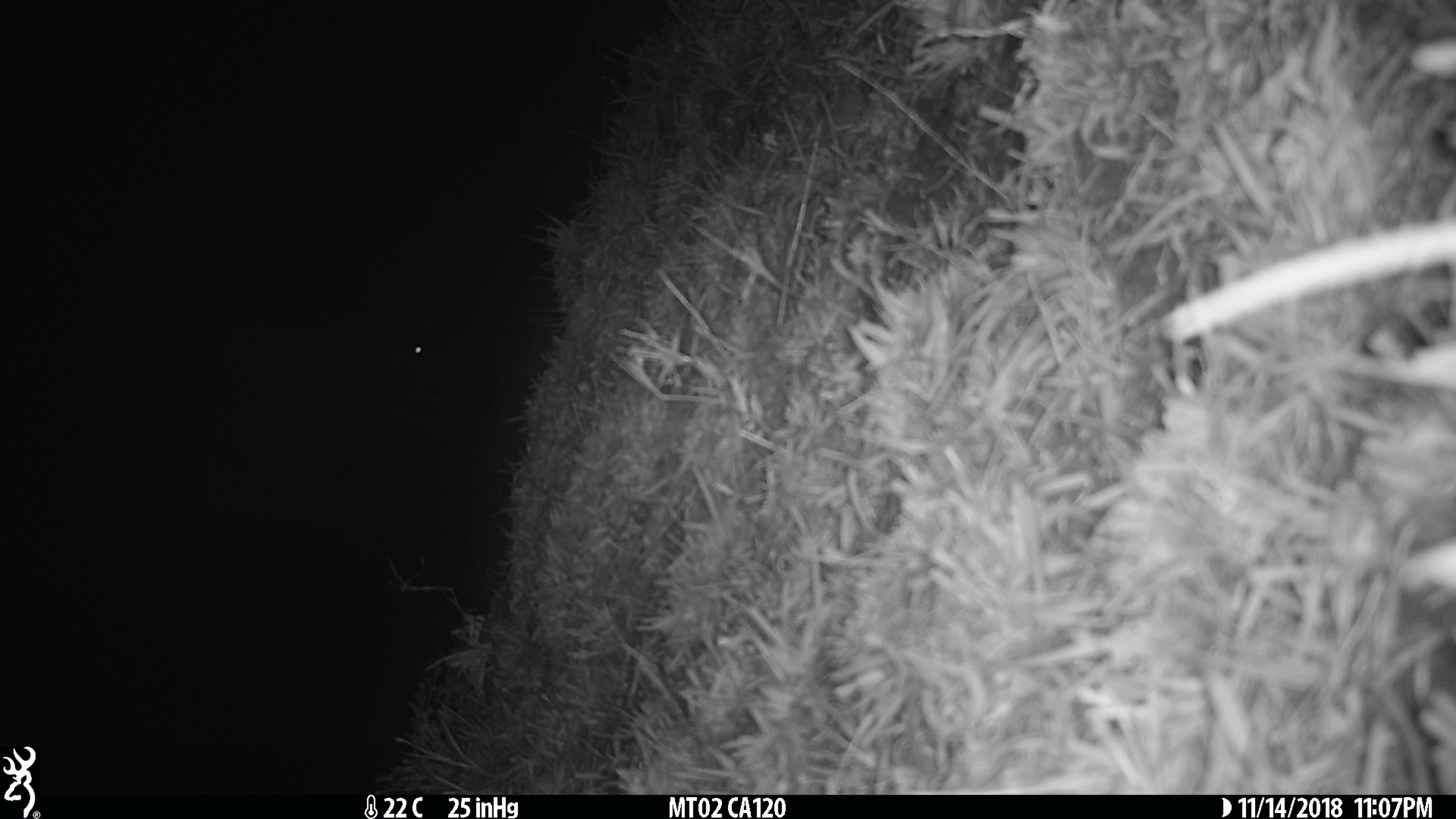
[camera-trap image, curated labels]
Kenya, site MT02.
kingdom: Animalia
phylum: Chordata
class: Mammalia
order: Artiodactyla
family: Bovidae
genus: Connochaetes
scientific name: Connochaetes taurinus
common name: blue wildebeest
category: wildebeest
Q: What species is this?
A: Wildebeest (blue wildebeest) (Connochaetes taurinus).